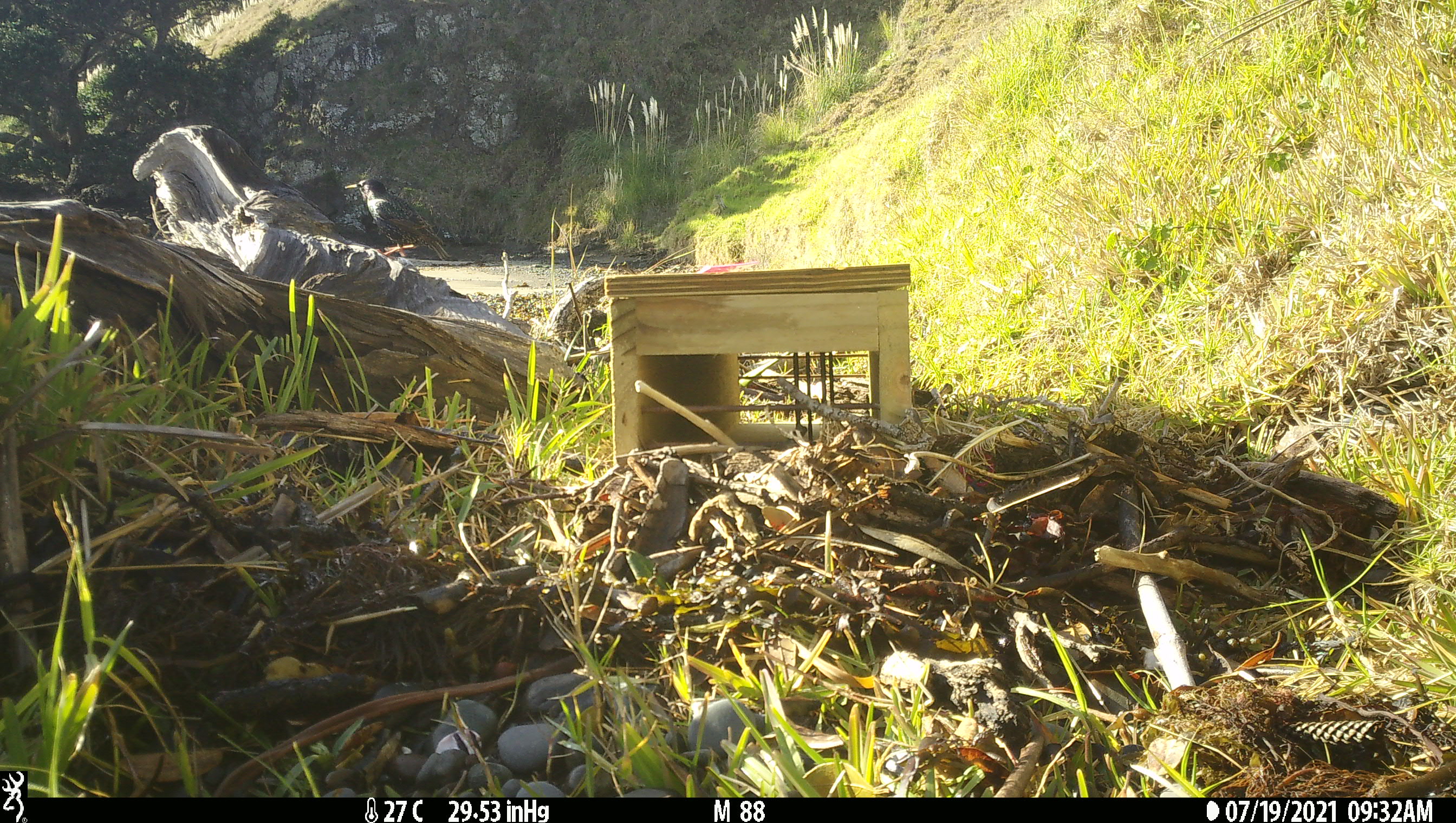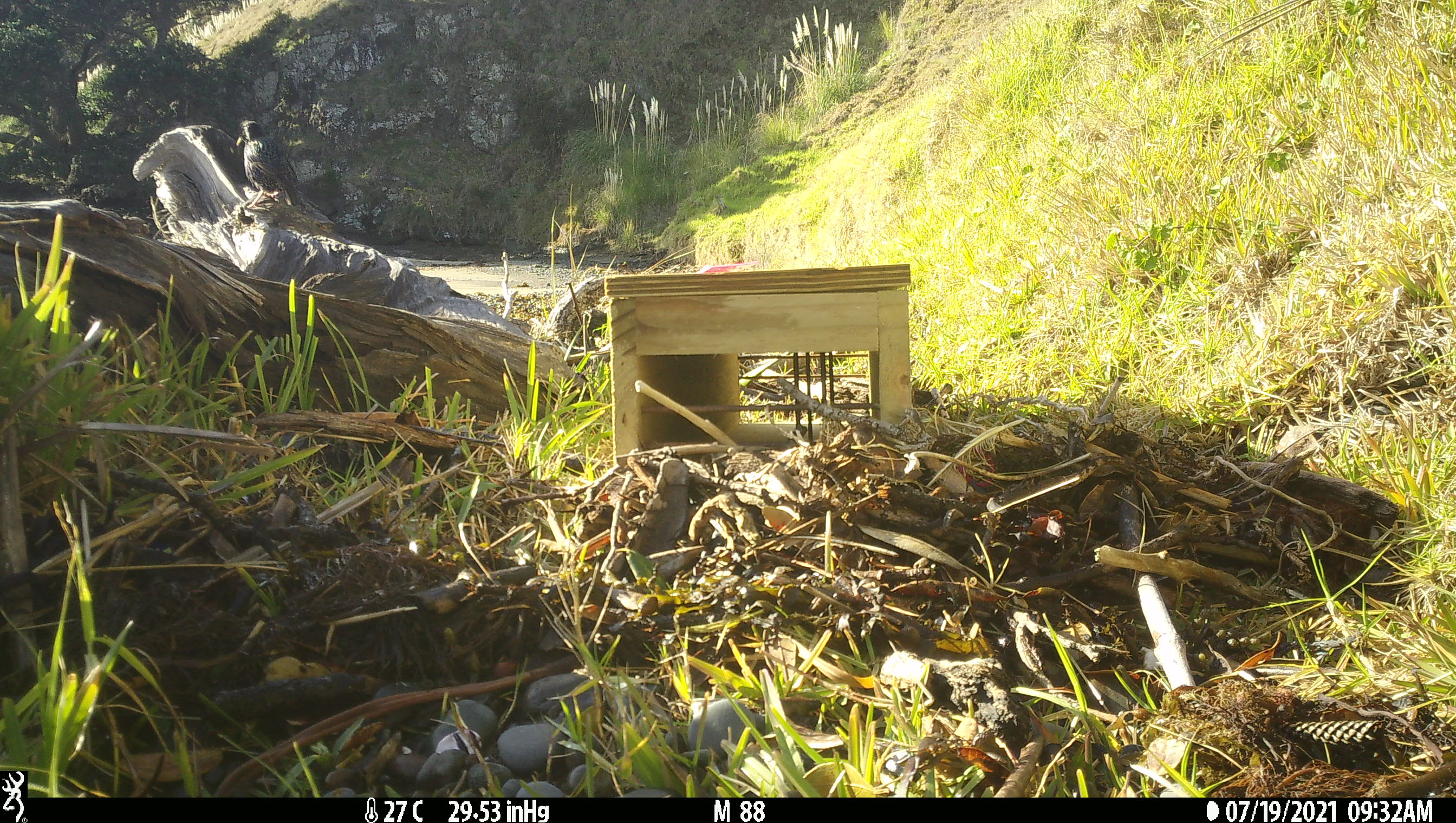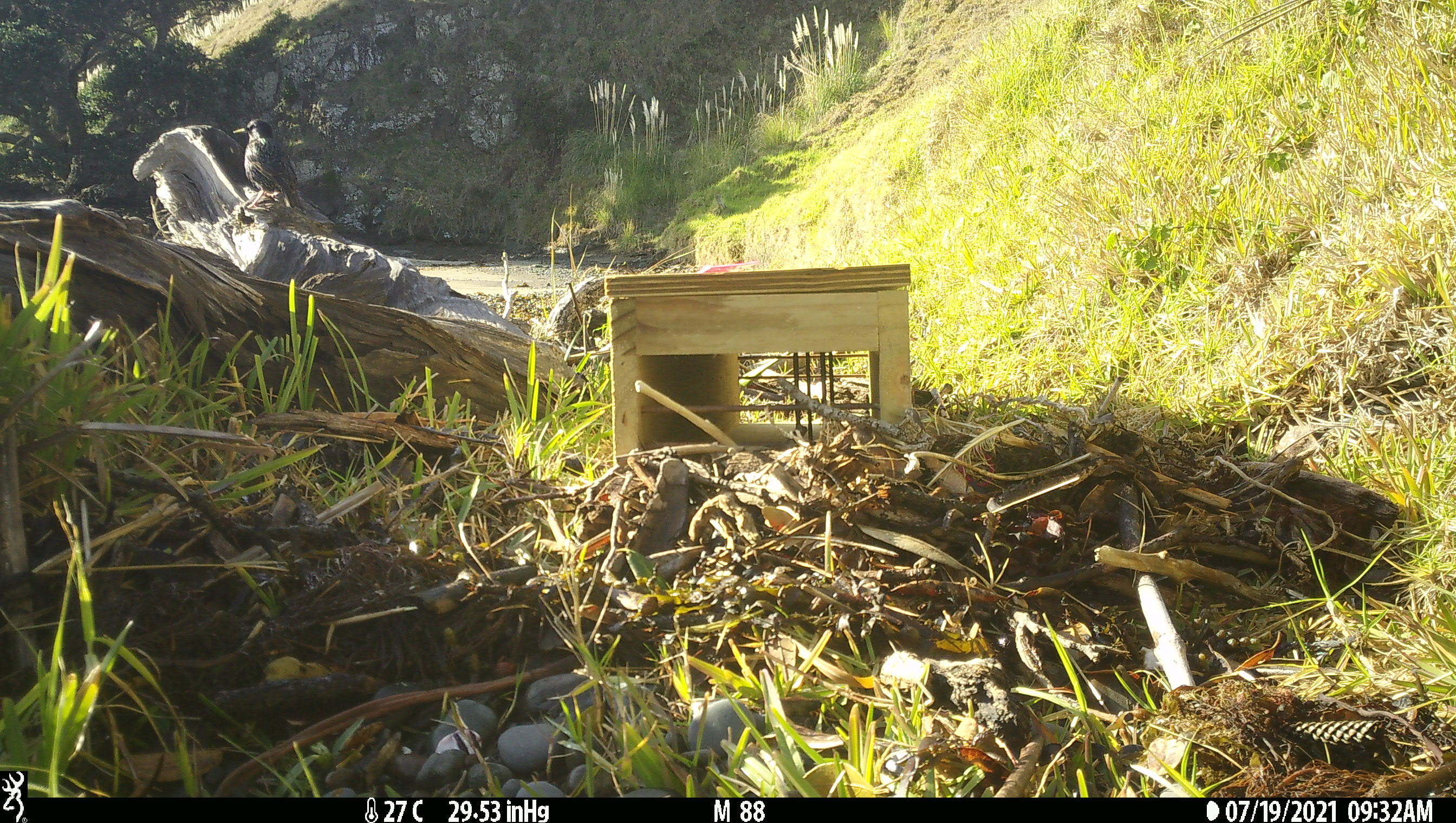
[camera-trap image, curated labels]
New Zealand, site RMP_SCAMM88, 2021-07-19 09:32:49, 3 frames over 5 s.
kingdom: Animalia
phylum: Chordata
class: Aves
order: Passeriformes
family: Sturnidae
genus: Sturnus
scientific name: Sturnus vulgaris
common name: european starling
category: starling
Starling (european starling) (Sturnus vulgaris).